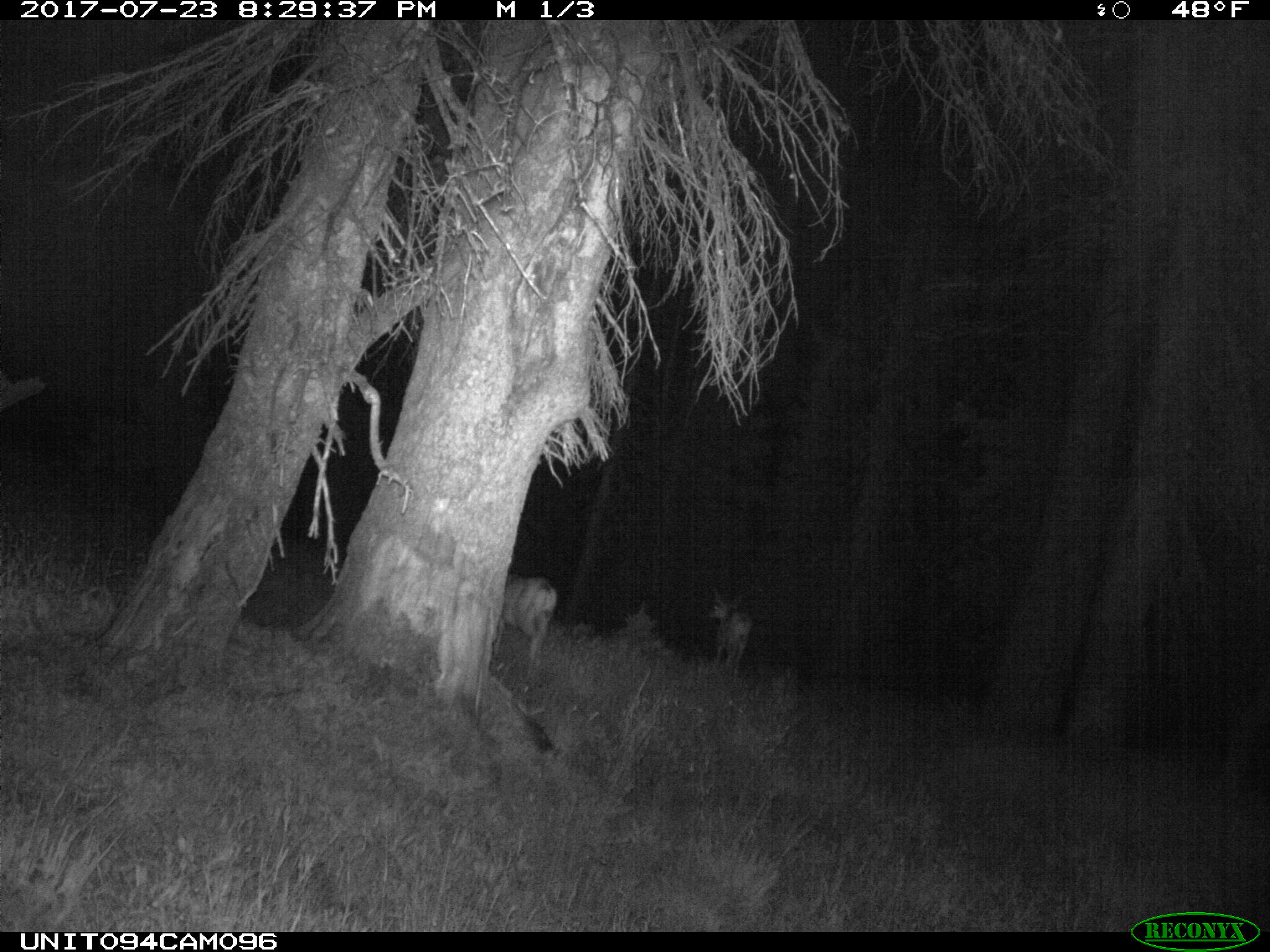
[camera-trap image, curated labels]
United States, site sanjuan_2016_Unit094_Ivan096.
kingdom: Animalia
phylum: Chordata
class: Mammalia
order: Artiodactyla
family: Cervidae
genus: Odocoileus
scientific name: Odocoileus hemionus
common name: mule deer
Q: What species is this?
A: Odocoileus hemionus (mule deer).